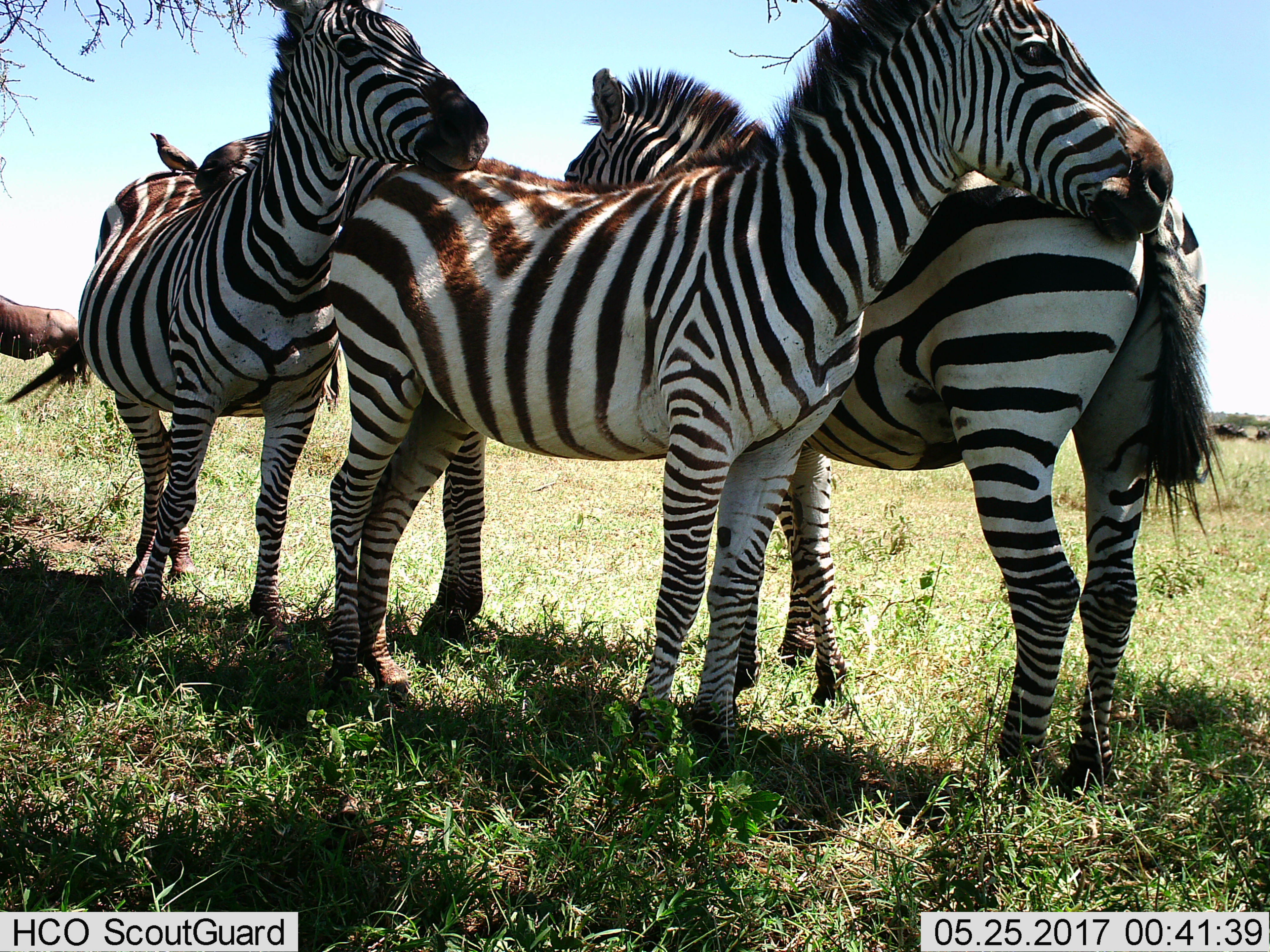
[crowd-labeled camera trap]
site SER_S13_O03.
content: unidentified animal